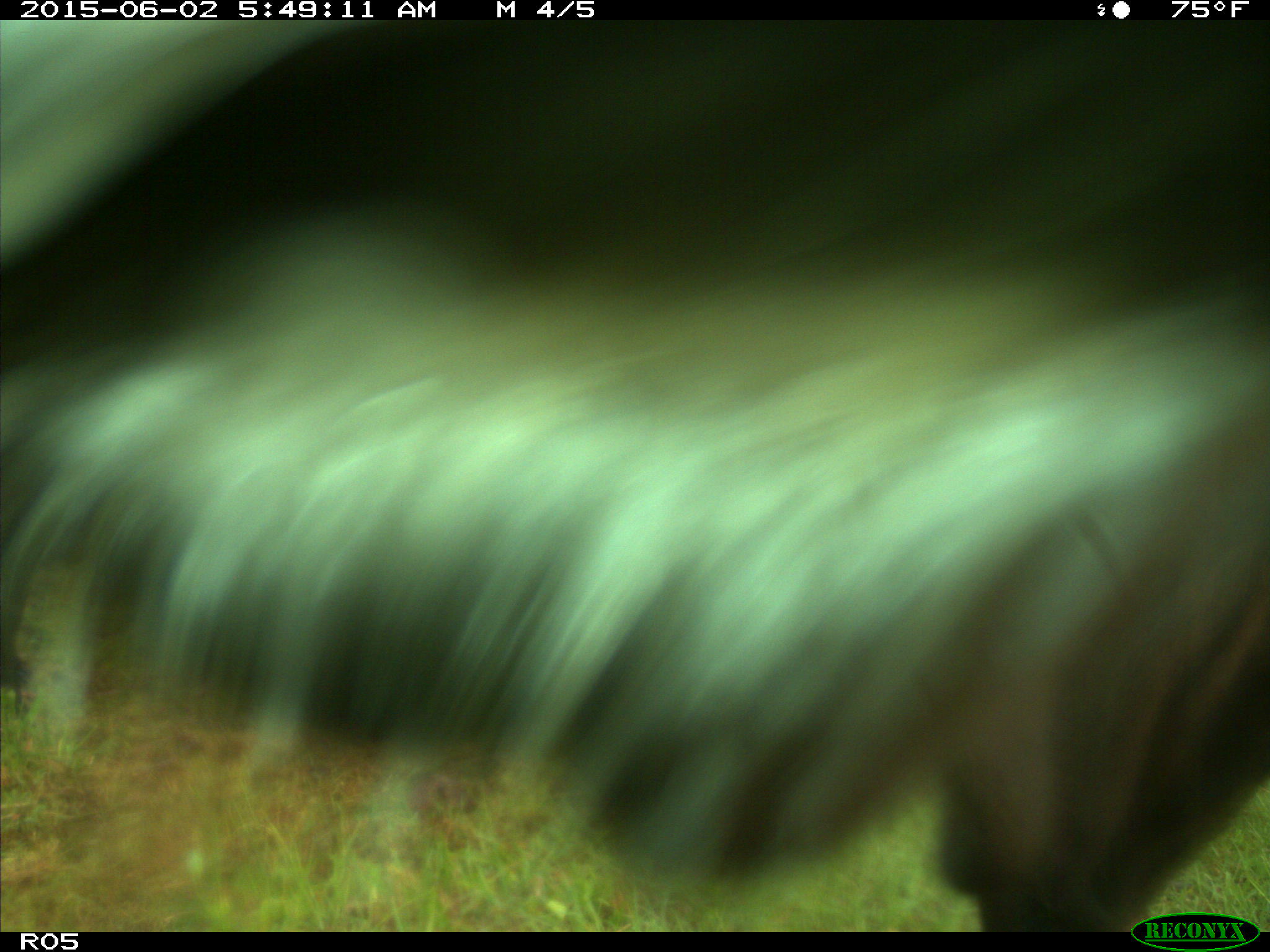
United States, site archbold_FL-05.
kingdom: Animalia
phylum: Chordata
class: Mammalia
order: Artiodactyla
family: Bovidae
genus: Bos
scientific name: Bos taurus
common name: domestic cow